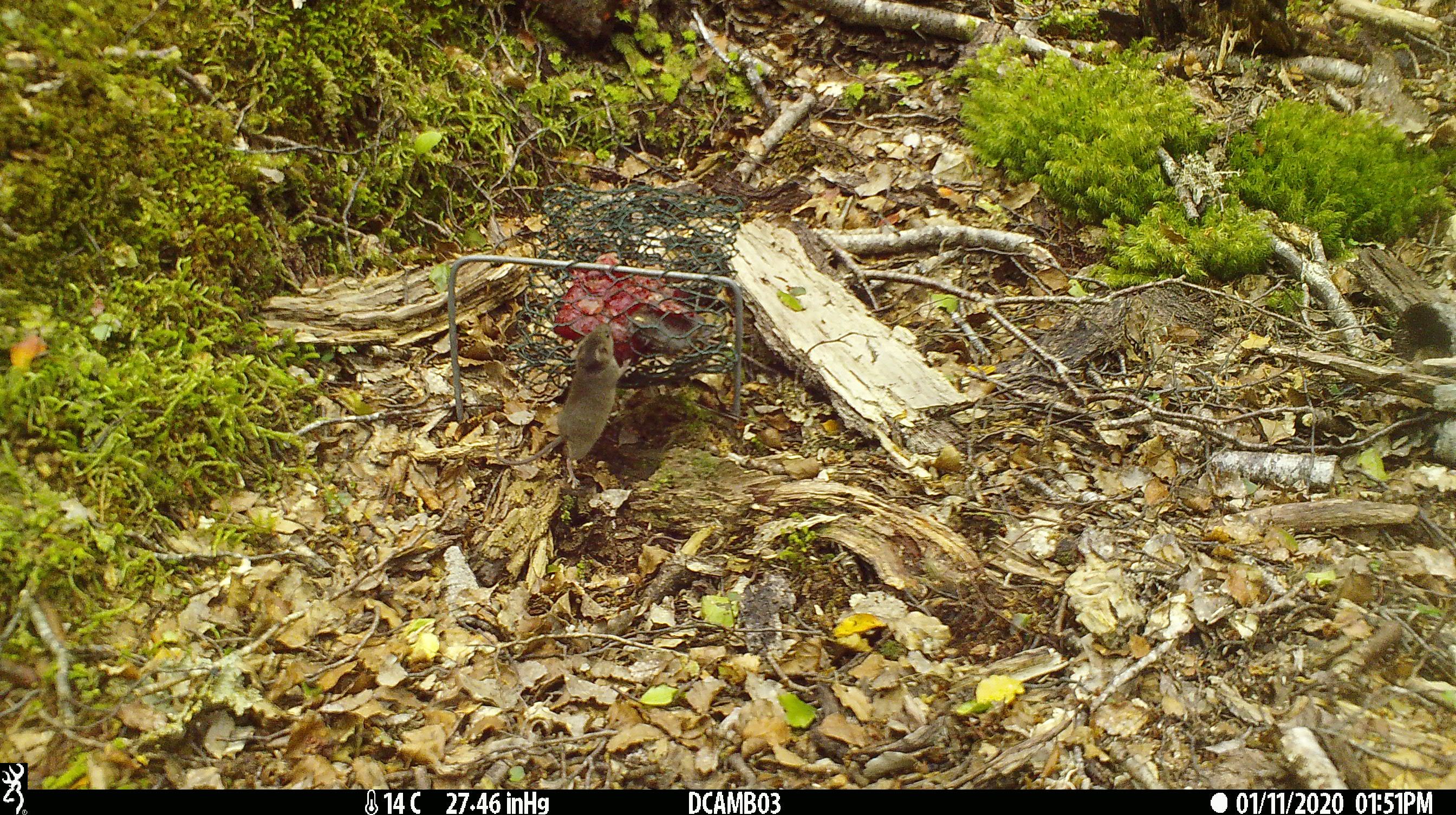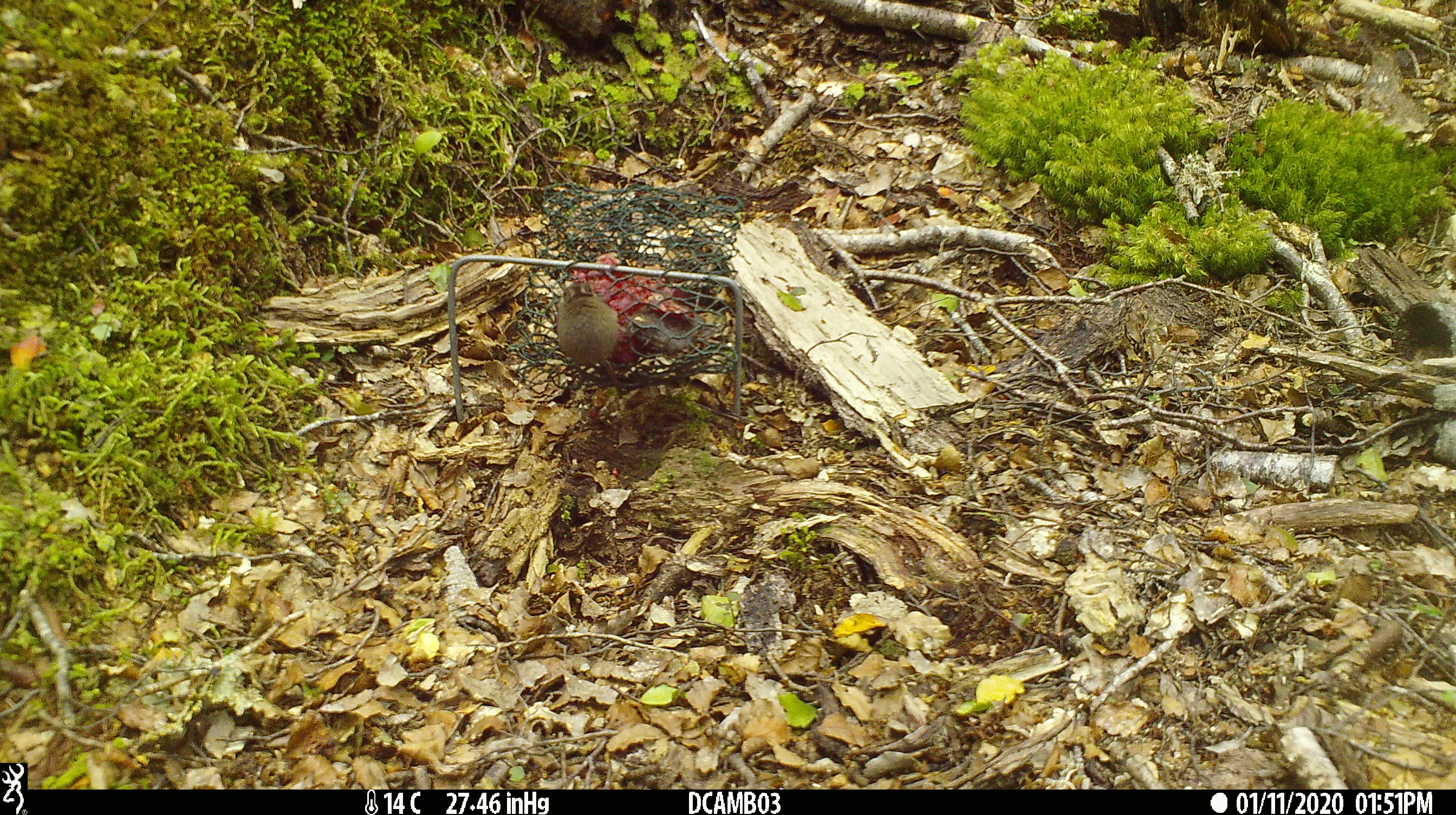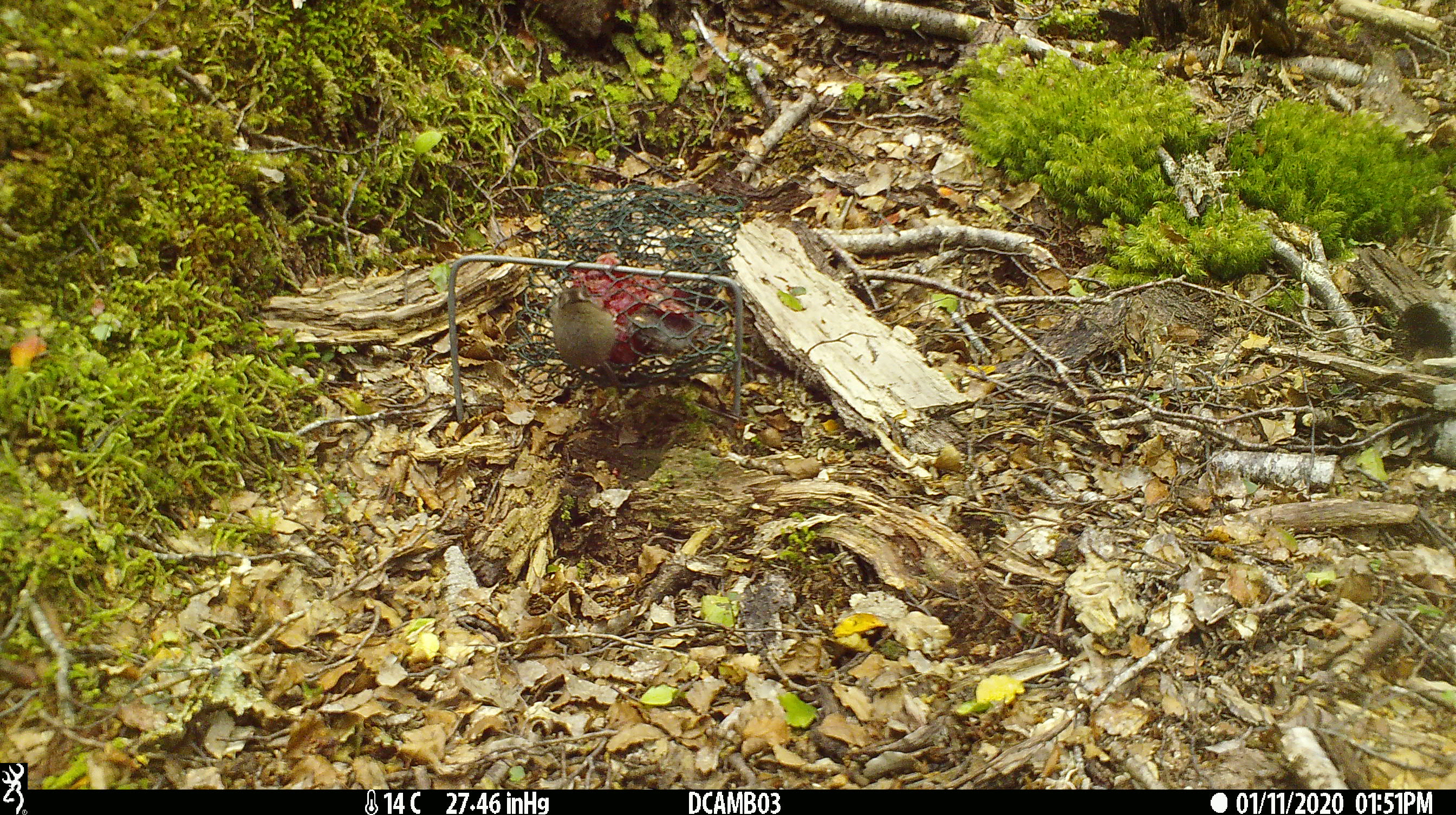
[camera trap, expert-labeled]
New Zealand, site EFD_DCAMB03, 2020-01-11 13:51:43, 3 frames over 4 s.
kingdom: Animalia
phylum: Chordata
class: Mammalia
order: Rodentia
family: Muridae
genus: Mus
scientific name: Mus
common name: mouse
Mouse (Mus).